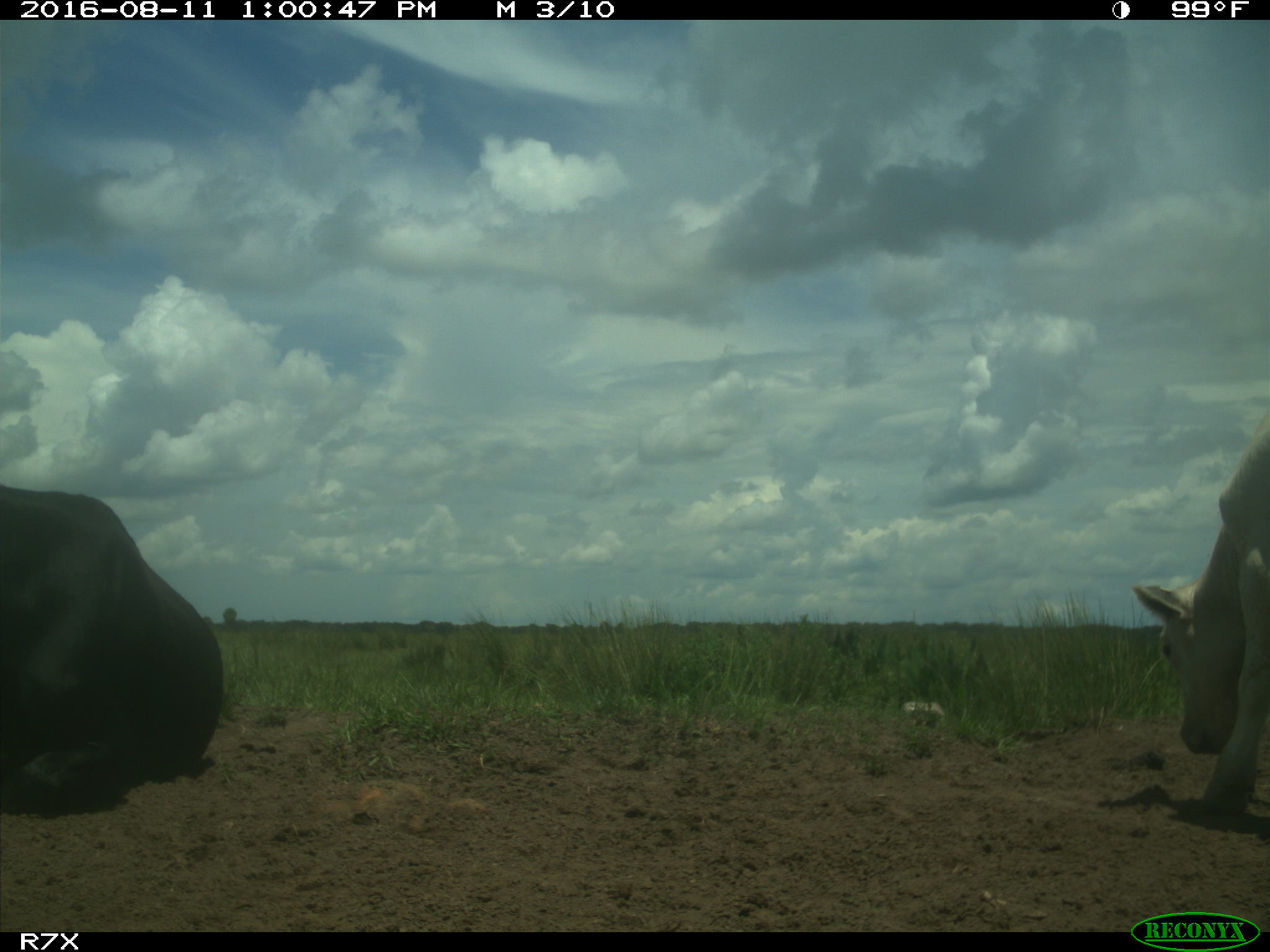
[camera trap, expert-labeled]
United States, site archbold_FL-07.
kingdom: Animalia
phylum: Chordata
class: Mammalia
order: Artiodactyla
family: Bovidae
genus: Bos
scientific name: Bos taurus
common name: domestic cow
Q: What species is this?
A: Bos taurus (domestic cow).